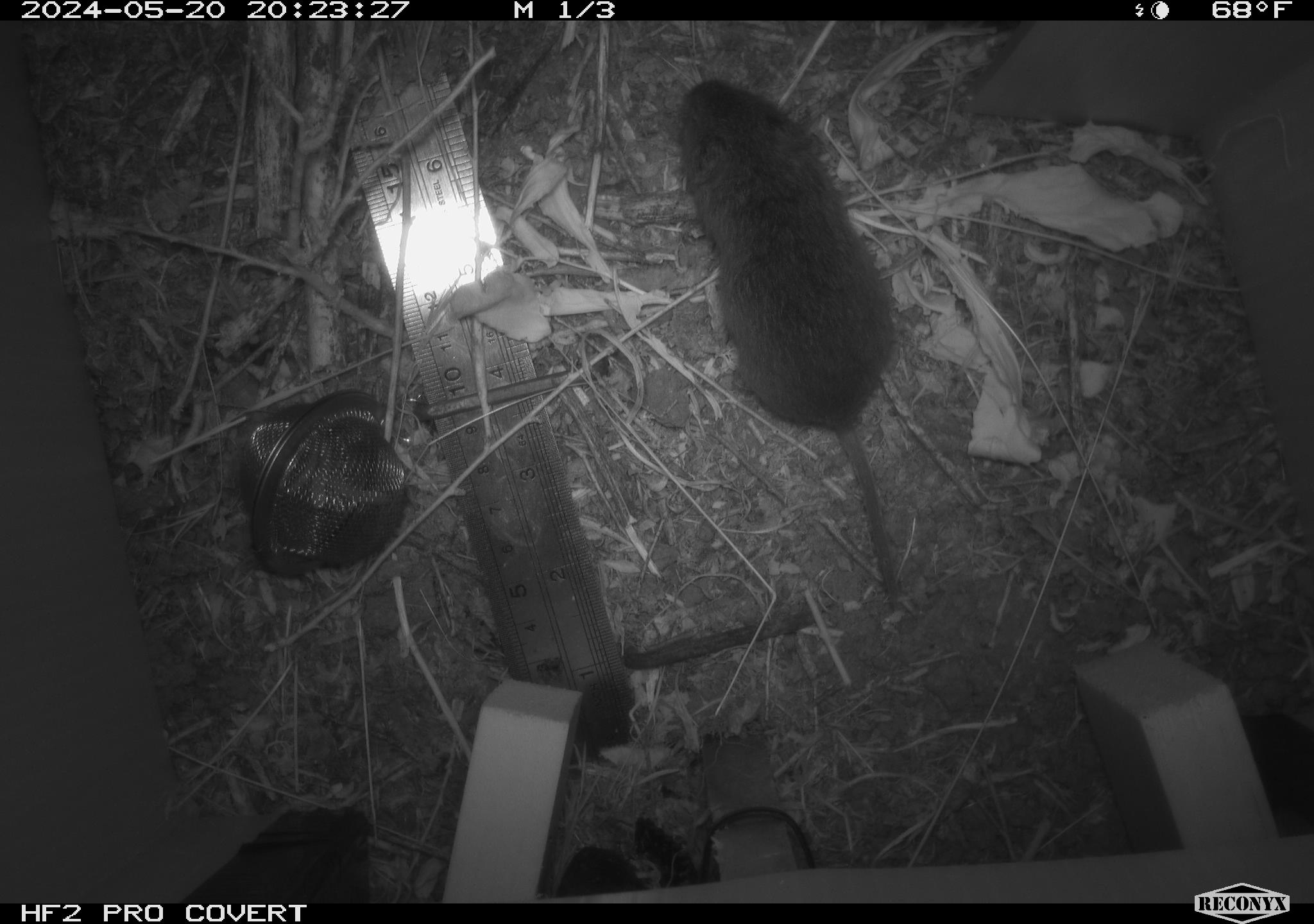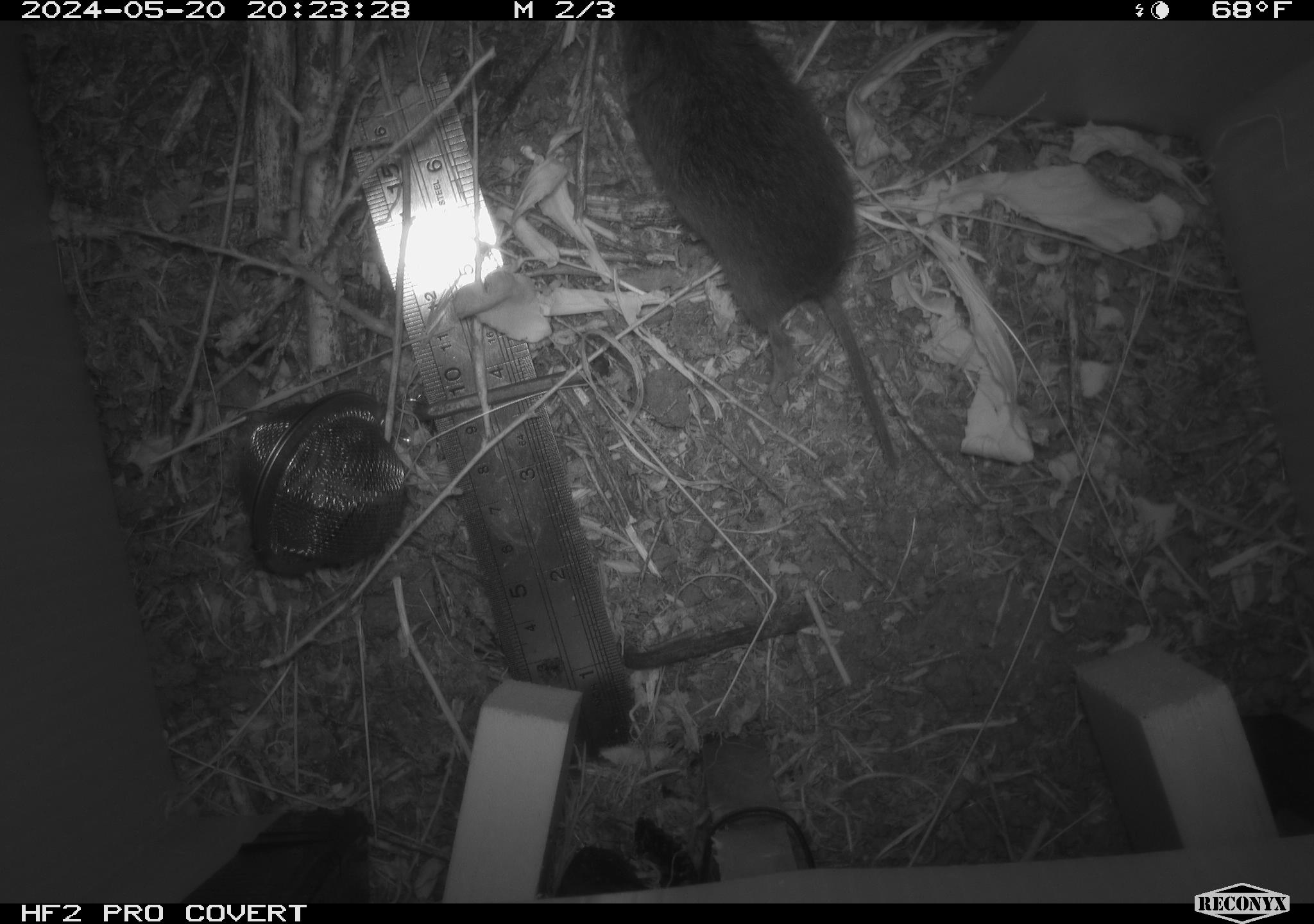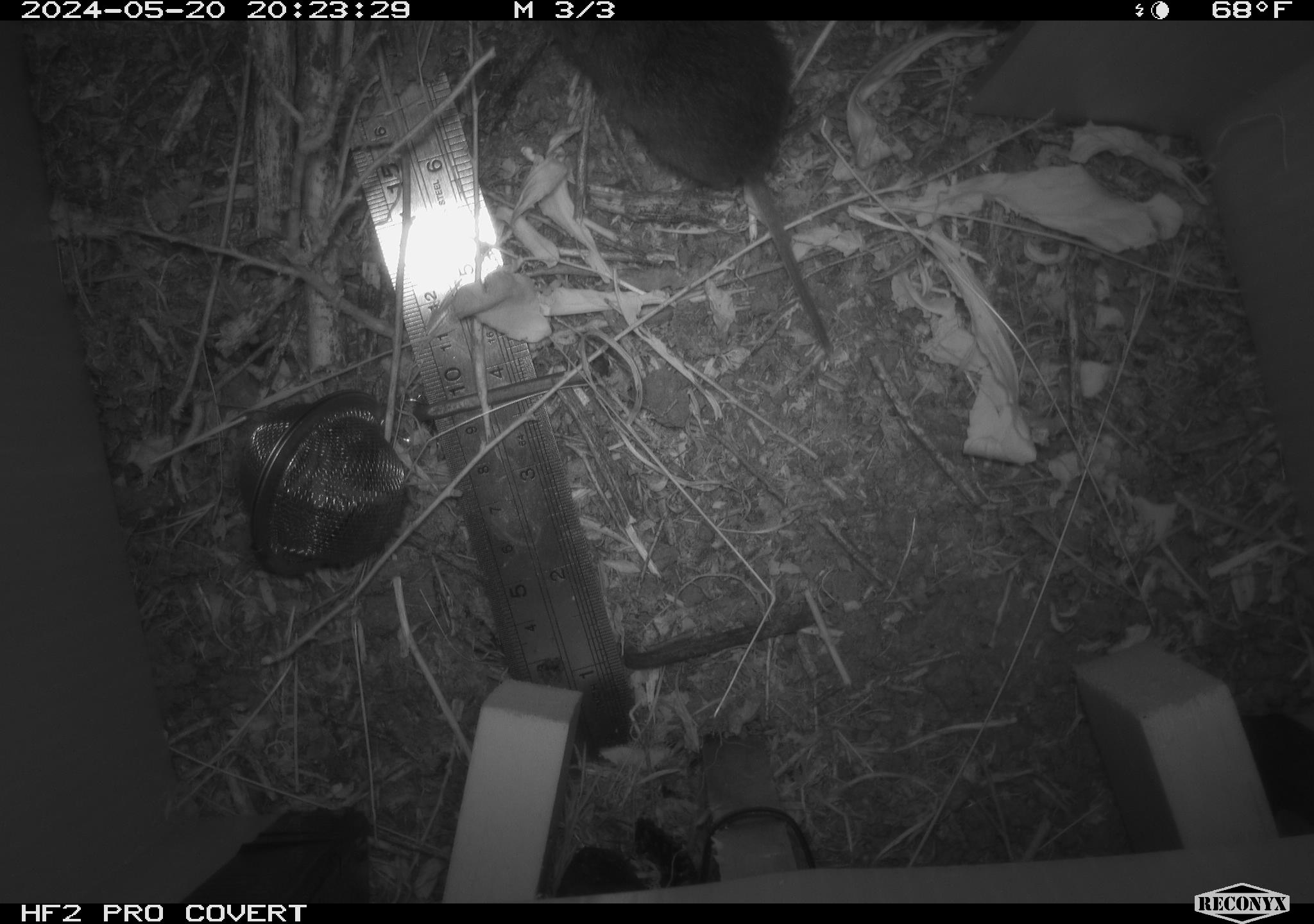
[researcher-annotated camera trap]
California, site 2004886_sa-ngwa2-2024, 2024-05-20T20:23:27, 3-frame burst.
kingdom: Animalia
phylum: Chordata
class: Mammalia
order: Rodentia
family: Cricetidae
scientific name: Arvicolinae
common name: voles, lemmings, and muskrats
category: arvicolinae subfamily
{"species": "arvicolinae subfamily (voles, lemmings, and muskrats) (Arvicolinae)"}